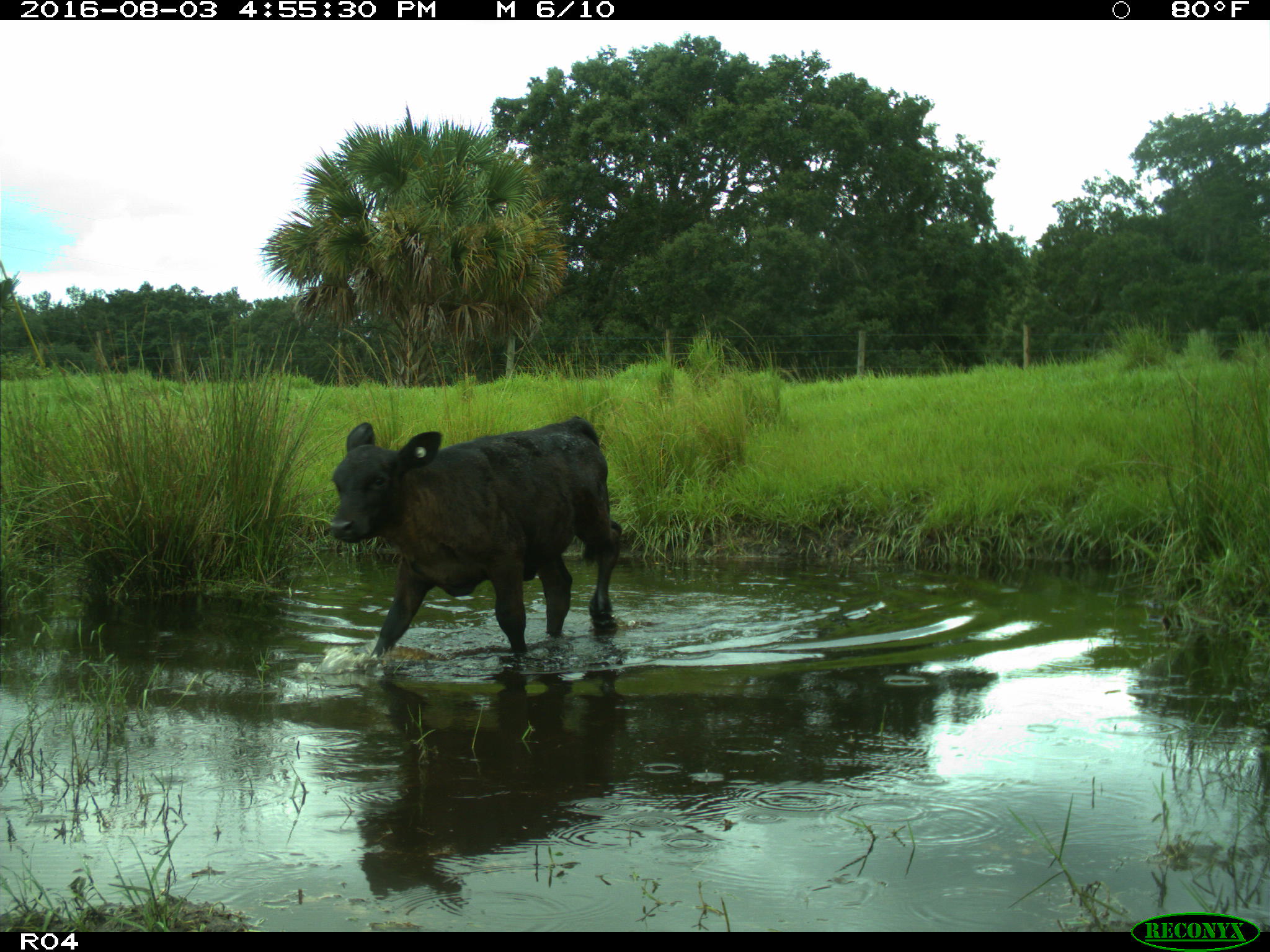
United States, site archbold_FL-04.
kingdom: Animalia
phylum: Chordata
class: Mammalia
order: Artiodactyla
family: Bovidae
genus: Bos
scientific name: Bos taurus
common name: domestic cow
Bos taurus (domestic cow).